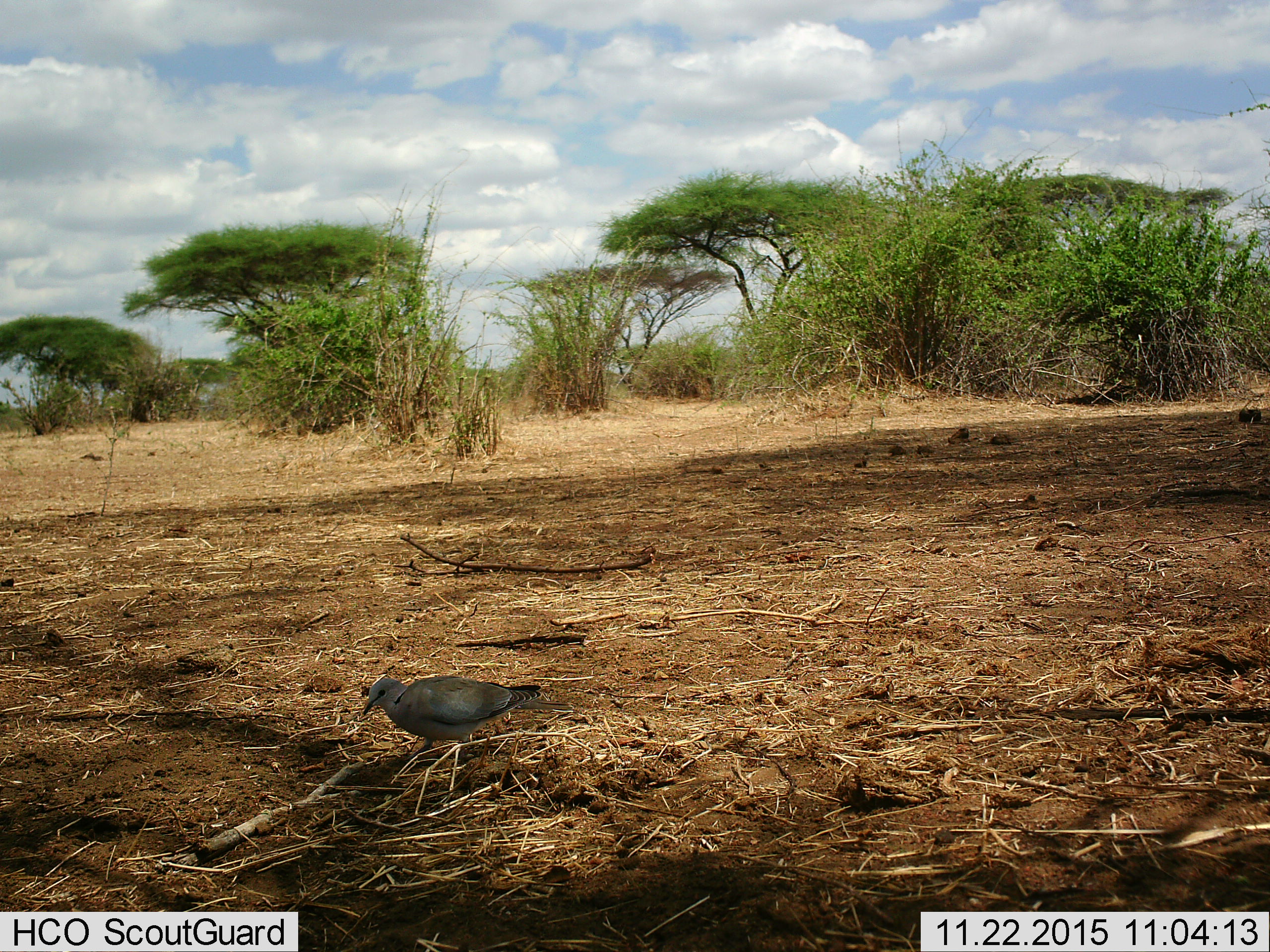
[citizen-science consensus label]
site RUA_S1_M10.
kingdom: Animalia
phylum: Chordata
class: Aves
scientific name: Aves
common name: bird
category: birdother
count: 1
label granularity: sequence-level